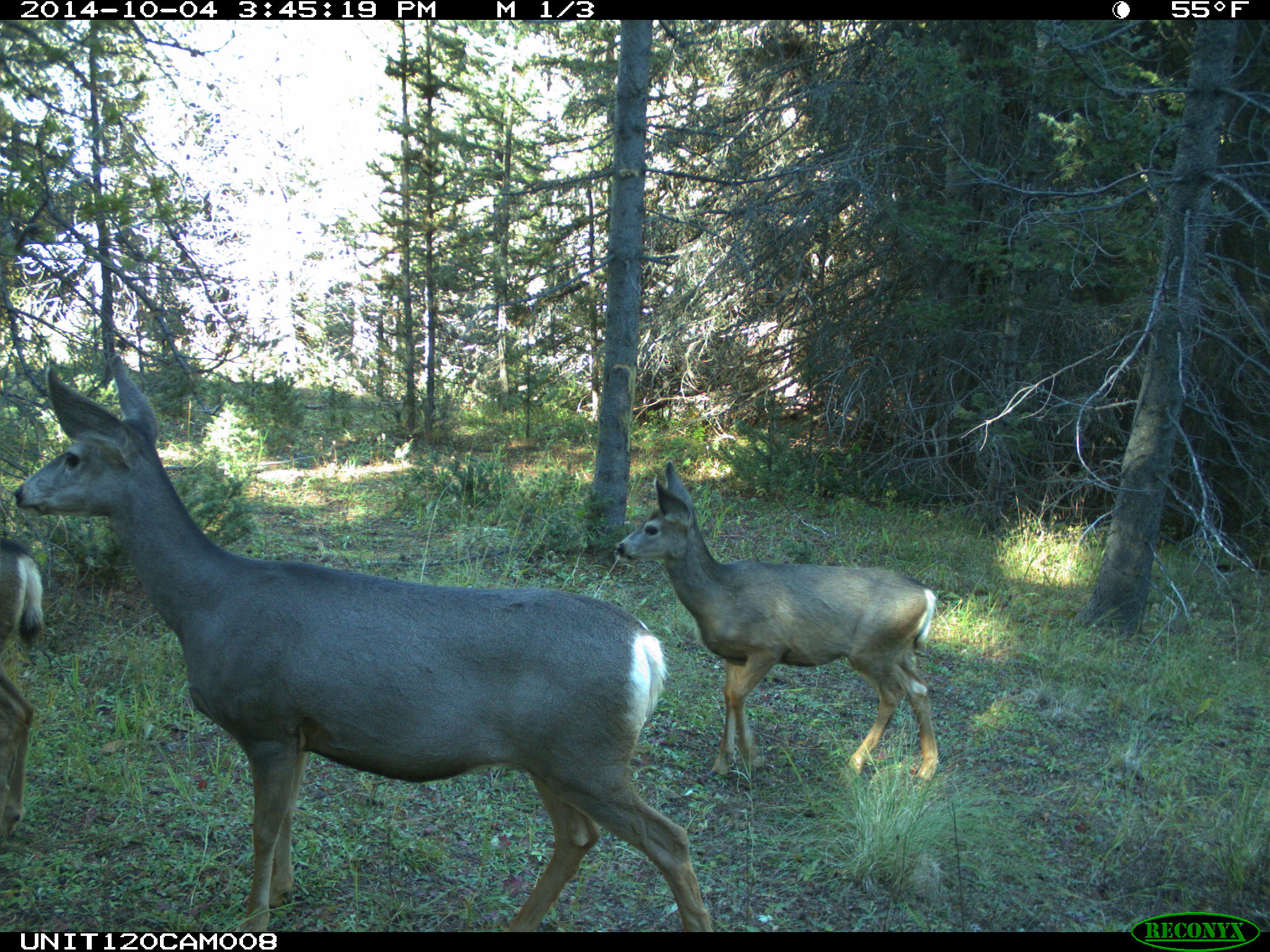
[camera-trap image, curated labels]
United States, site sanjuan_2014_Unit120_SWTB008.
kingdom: Animalia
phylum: Chordata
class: Mammalia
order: Artiodactyla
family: Cervidae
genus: Odocoileus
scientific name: Odocoileus hemionus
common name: mule deer